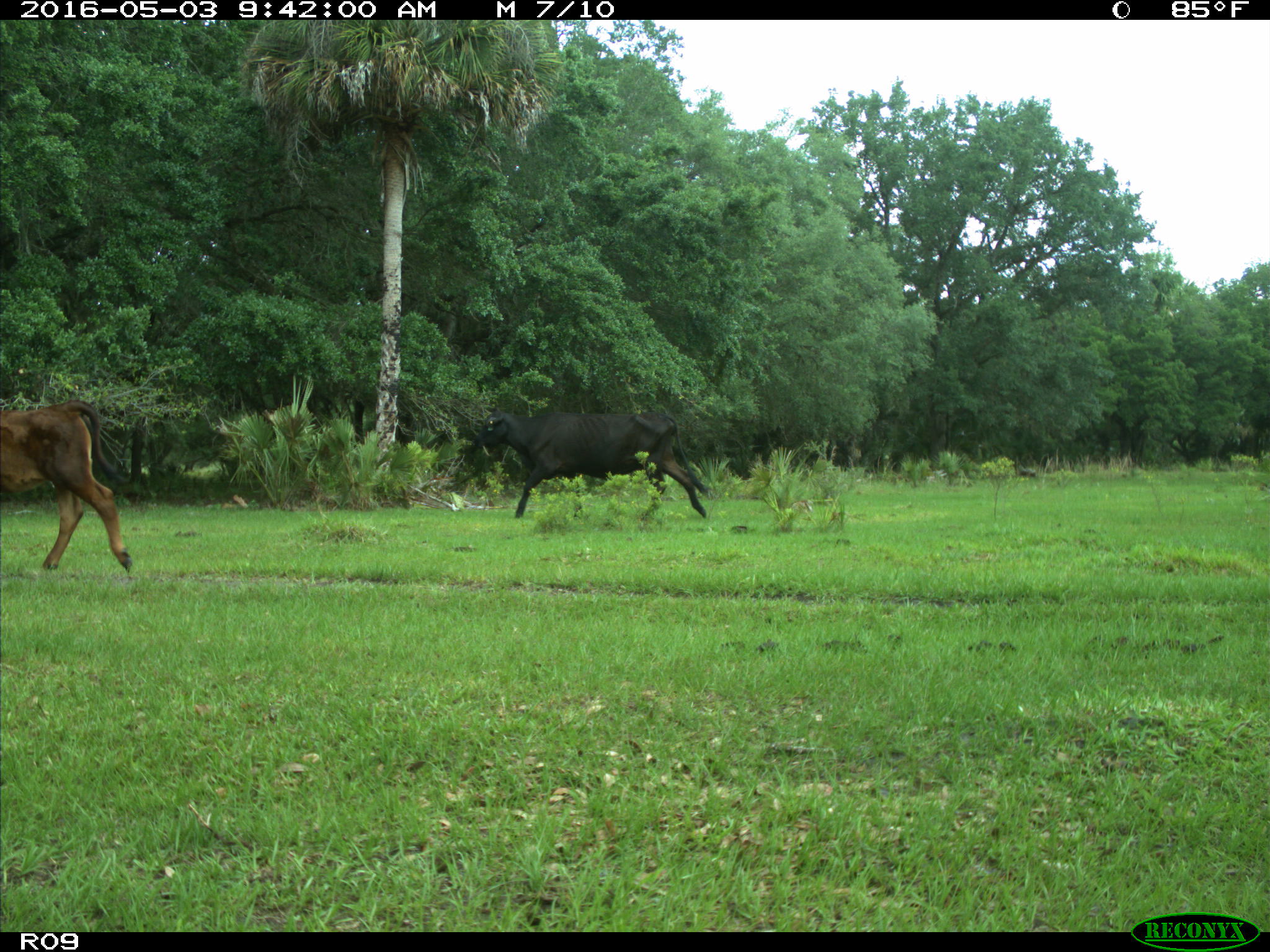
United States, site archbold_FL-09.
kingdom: Animalia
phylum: Chordata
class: Mammalia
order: Artiodactyla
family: Bovidae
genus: Bos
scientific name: Bos taurus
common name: domestic cow